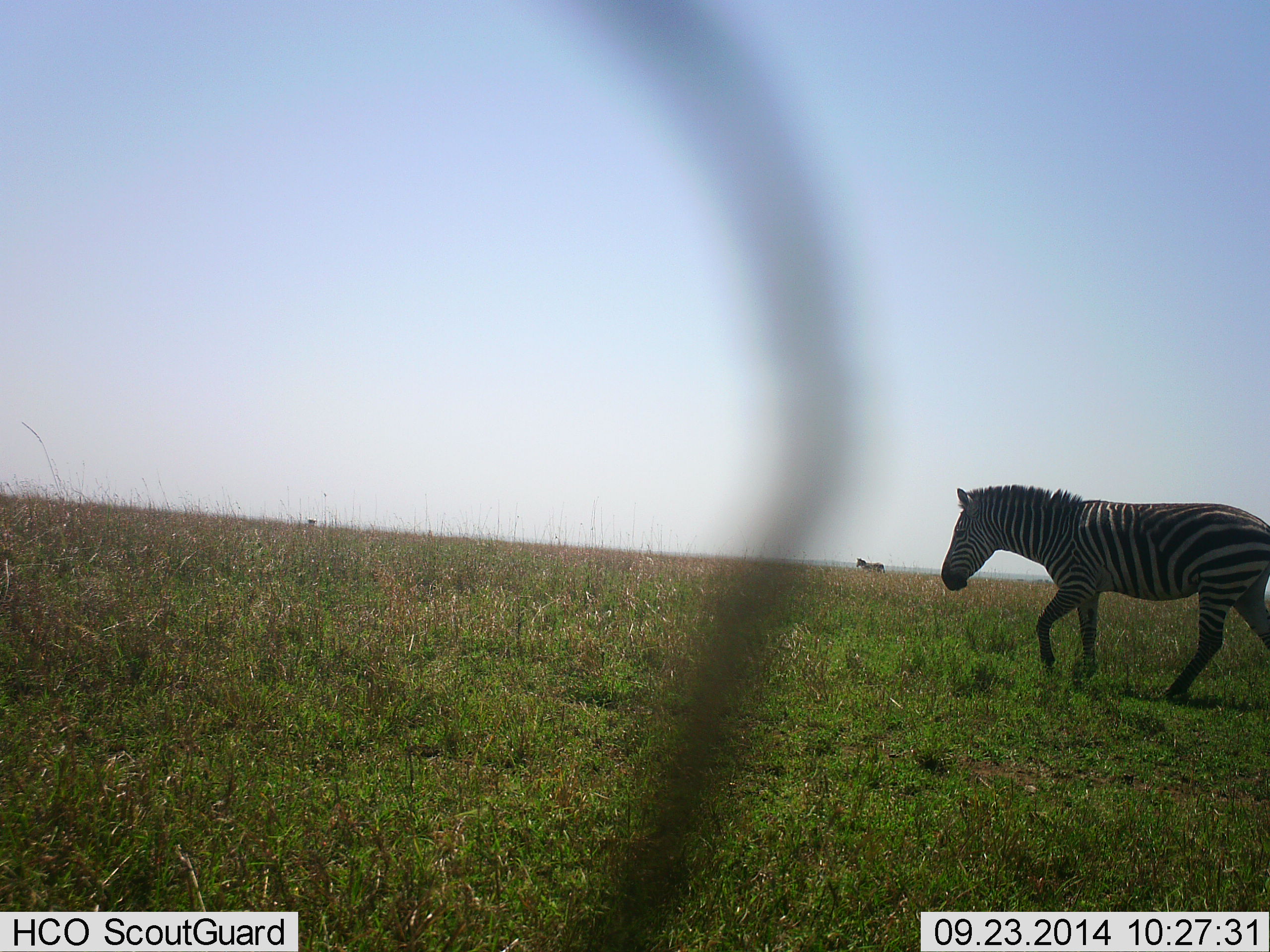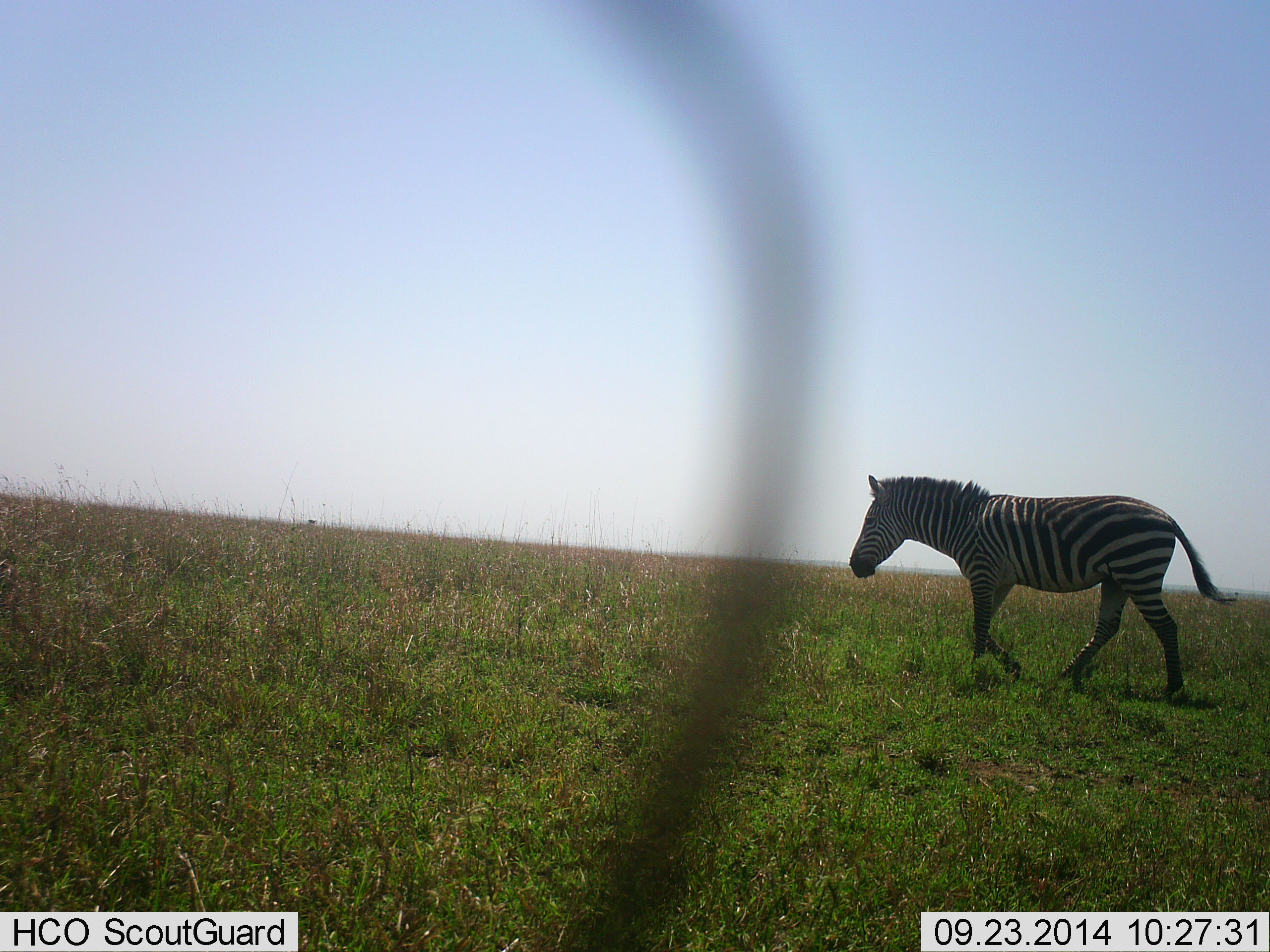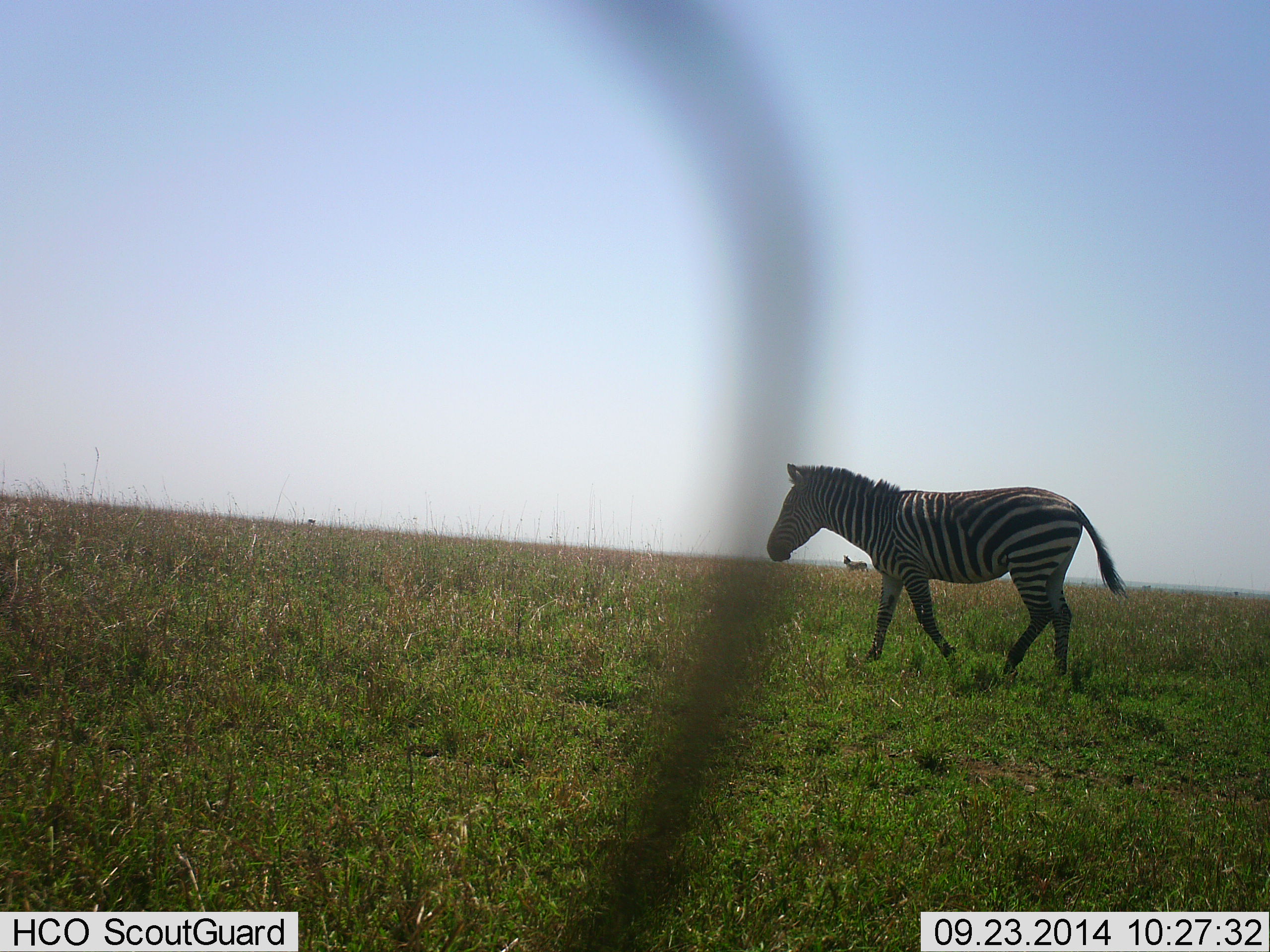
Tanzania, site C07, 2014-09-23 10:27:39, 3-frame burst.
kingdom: Animalia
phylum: Chordata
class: Mammalia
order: Perissodactyla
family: Equidae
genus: Equus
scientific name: Equus quagga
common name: plains zebra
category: zebra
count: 2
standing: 40%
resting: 0%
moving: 100%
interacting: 0%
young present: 0%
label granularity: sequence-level